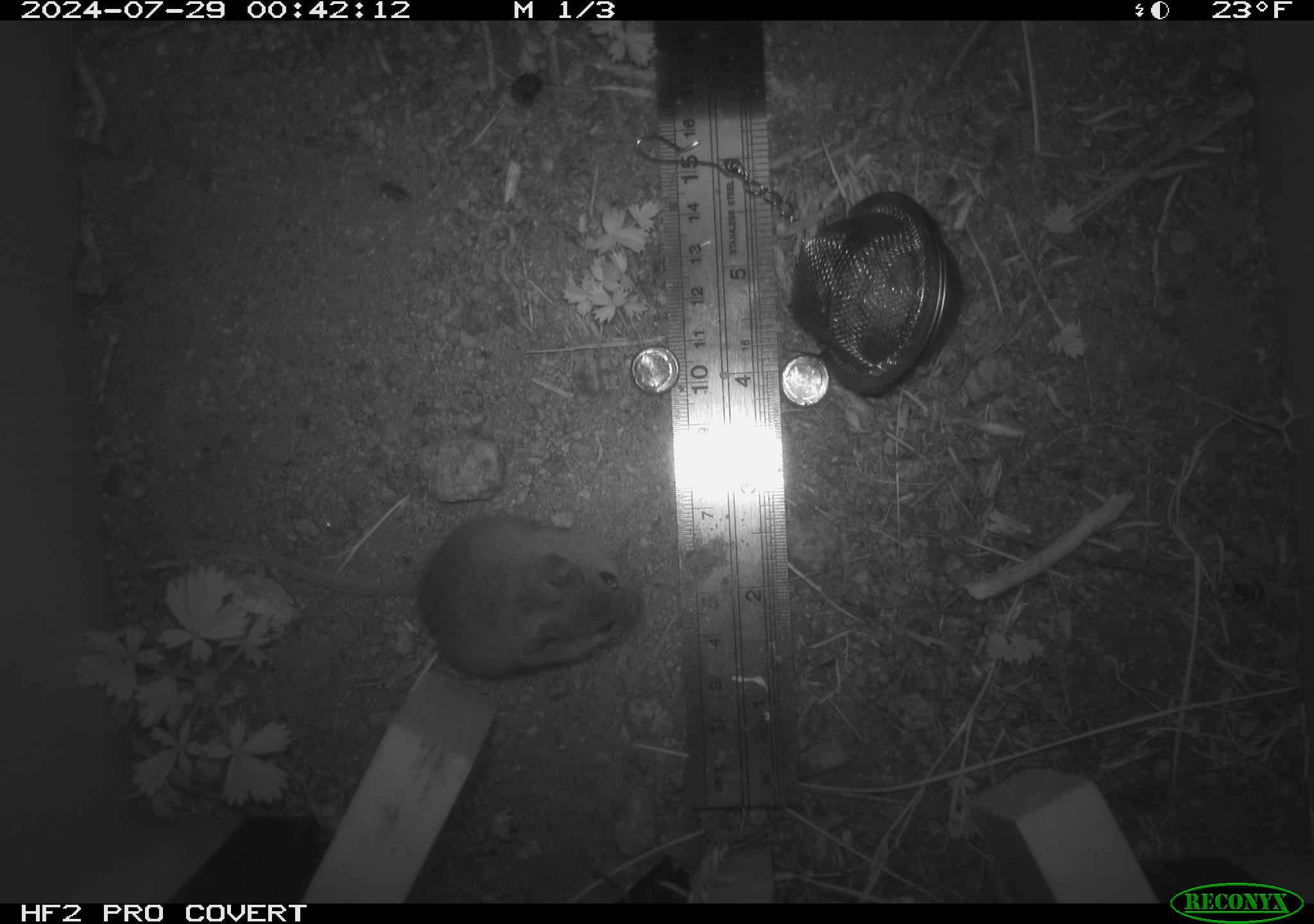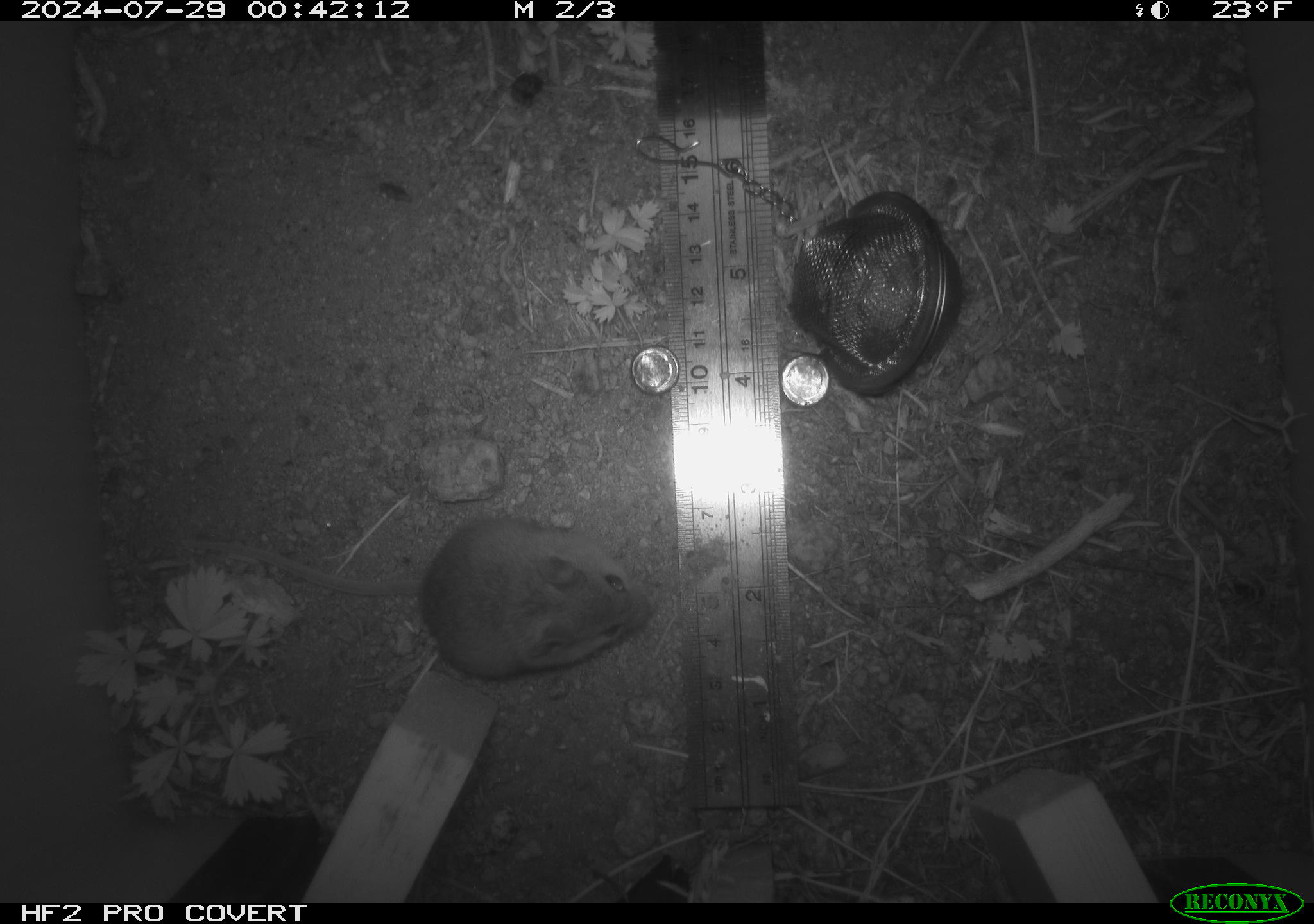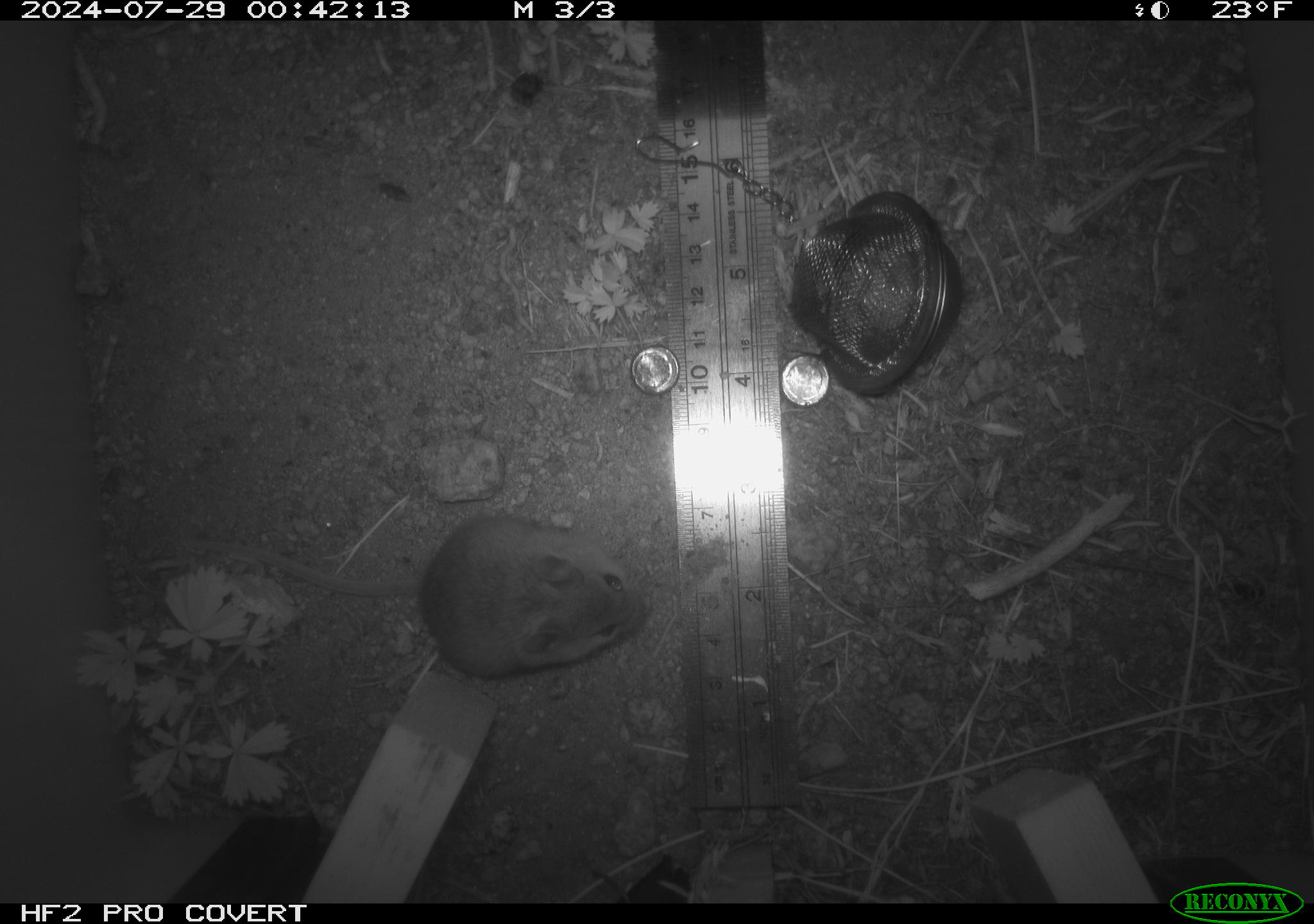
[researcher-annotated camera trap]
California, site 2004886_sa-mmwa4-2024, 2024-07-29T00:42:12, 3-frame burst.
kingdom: Animalia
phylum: Chordata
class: Mammalia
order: Rodentia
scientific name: Rodentia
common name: mouse species